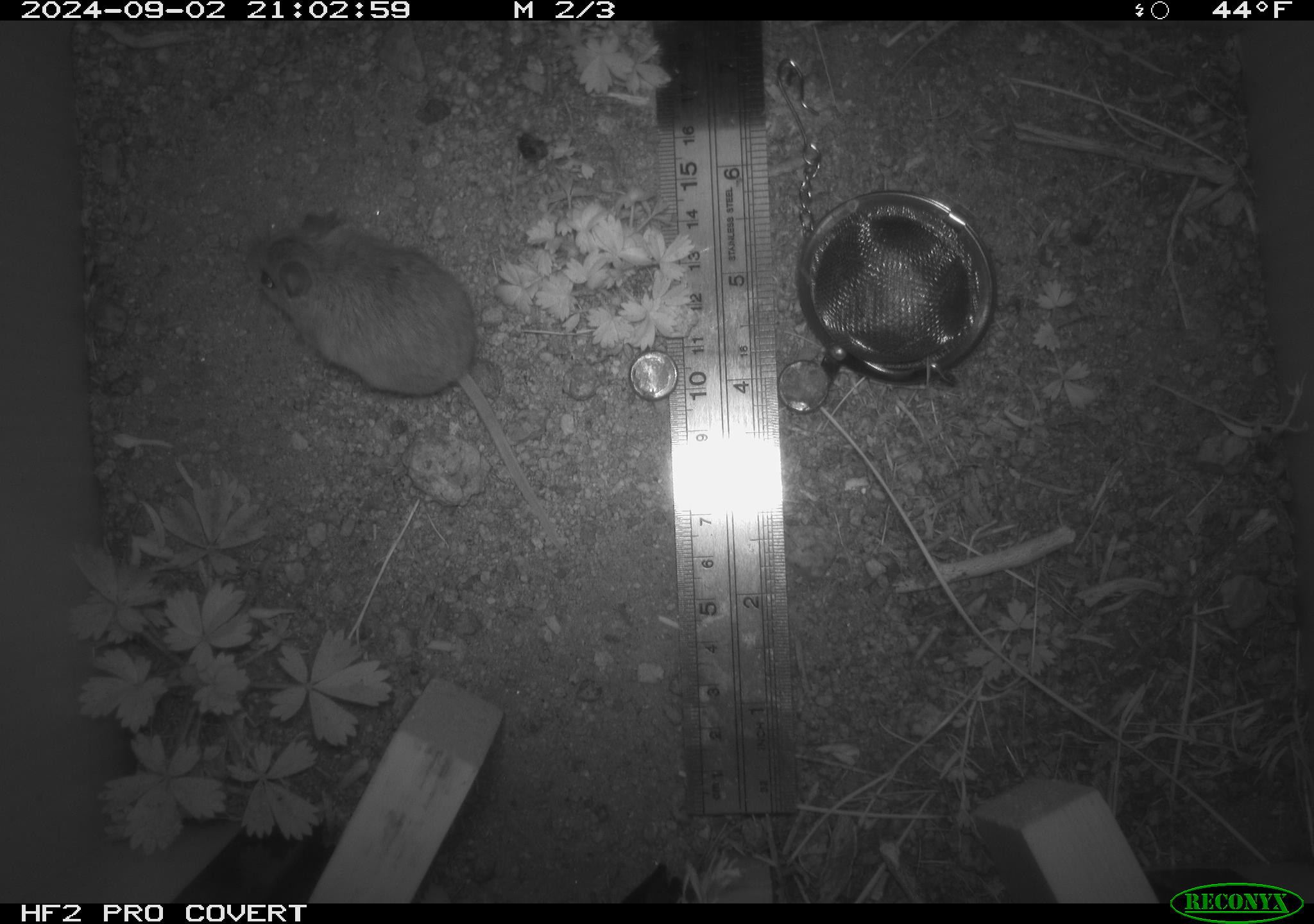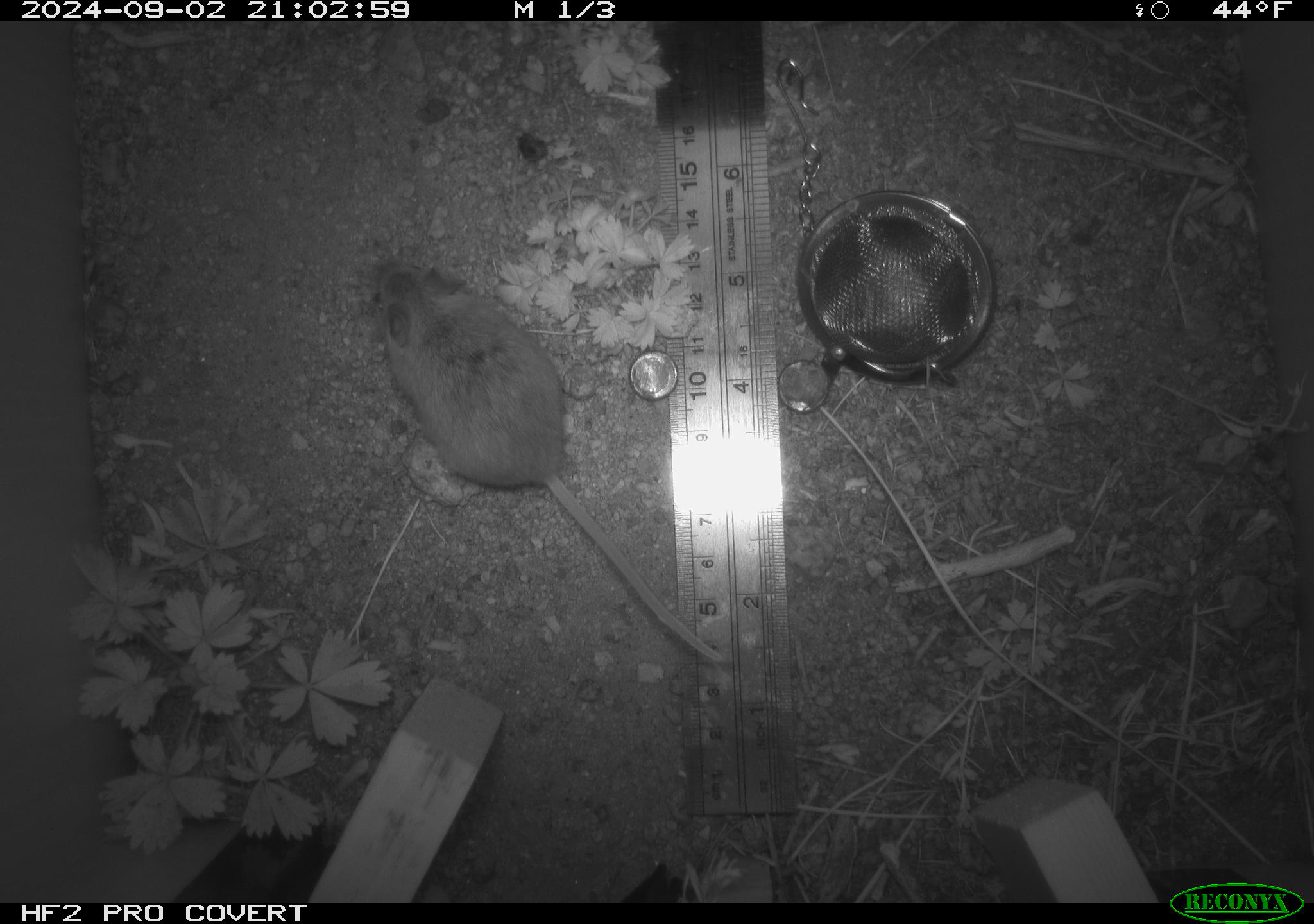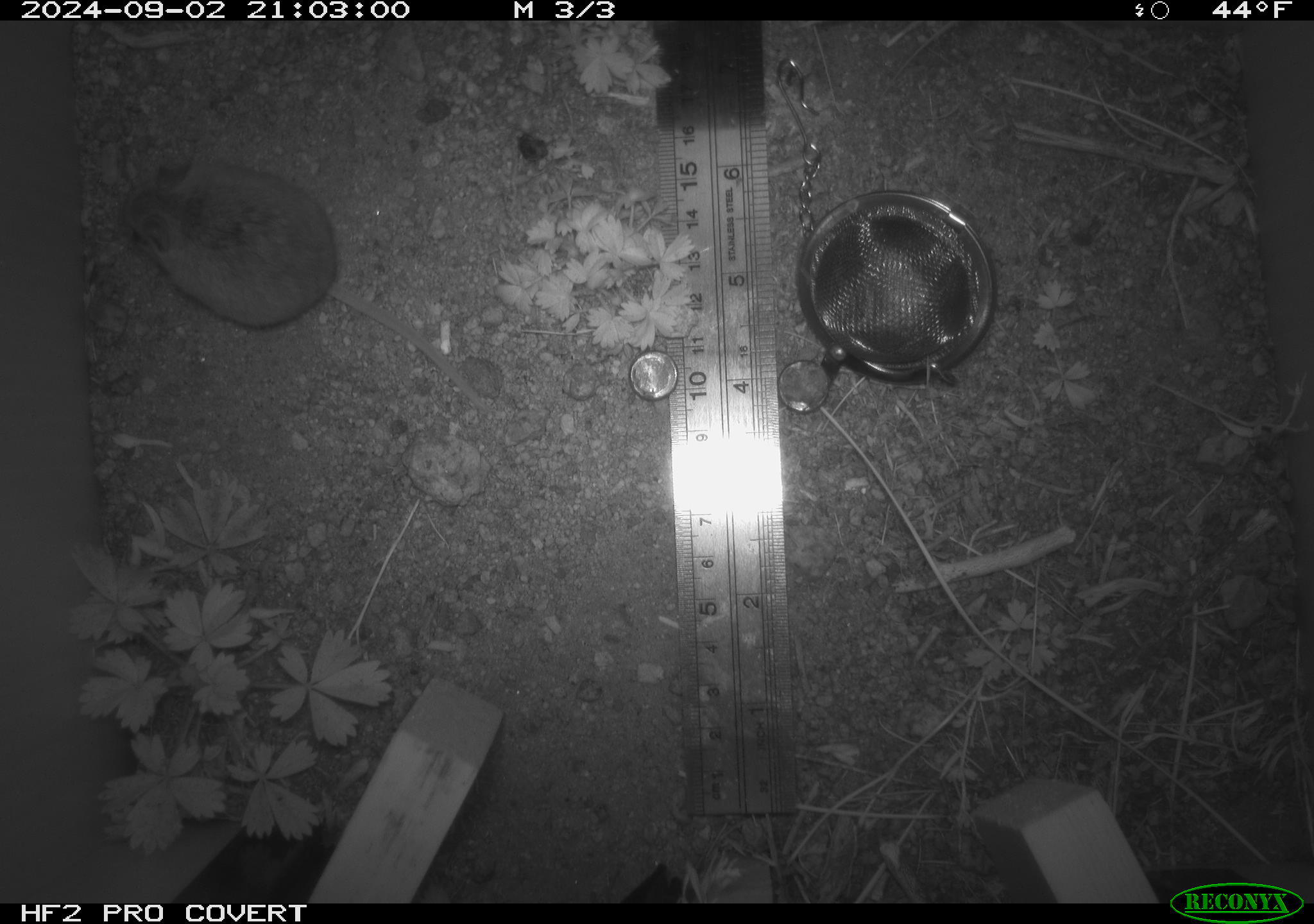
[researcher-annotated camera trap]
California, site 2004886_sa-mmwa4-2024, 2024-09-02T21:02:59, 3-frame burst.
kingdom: Animalia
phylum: Chordata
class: Mammalia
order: Rodentia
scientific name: Rodentia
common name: mouse species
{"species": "mouse species (Rodentia)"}